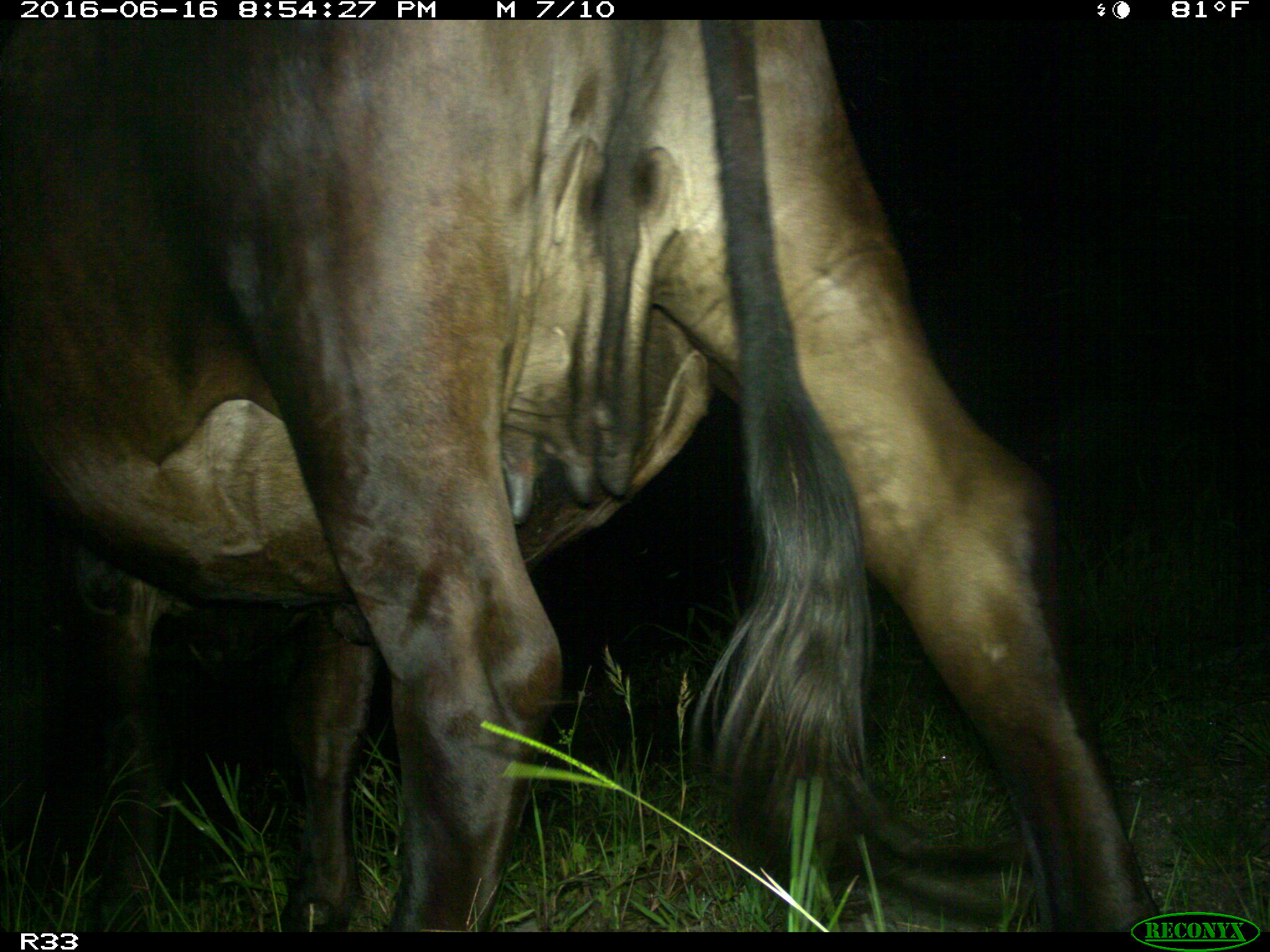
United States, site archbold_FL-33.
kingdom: Animalia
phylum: Chordata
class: Mammalia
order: Artiodactyla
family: Bovidae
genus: Bos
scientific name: Bos taurus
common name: domestic cow